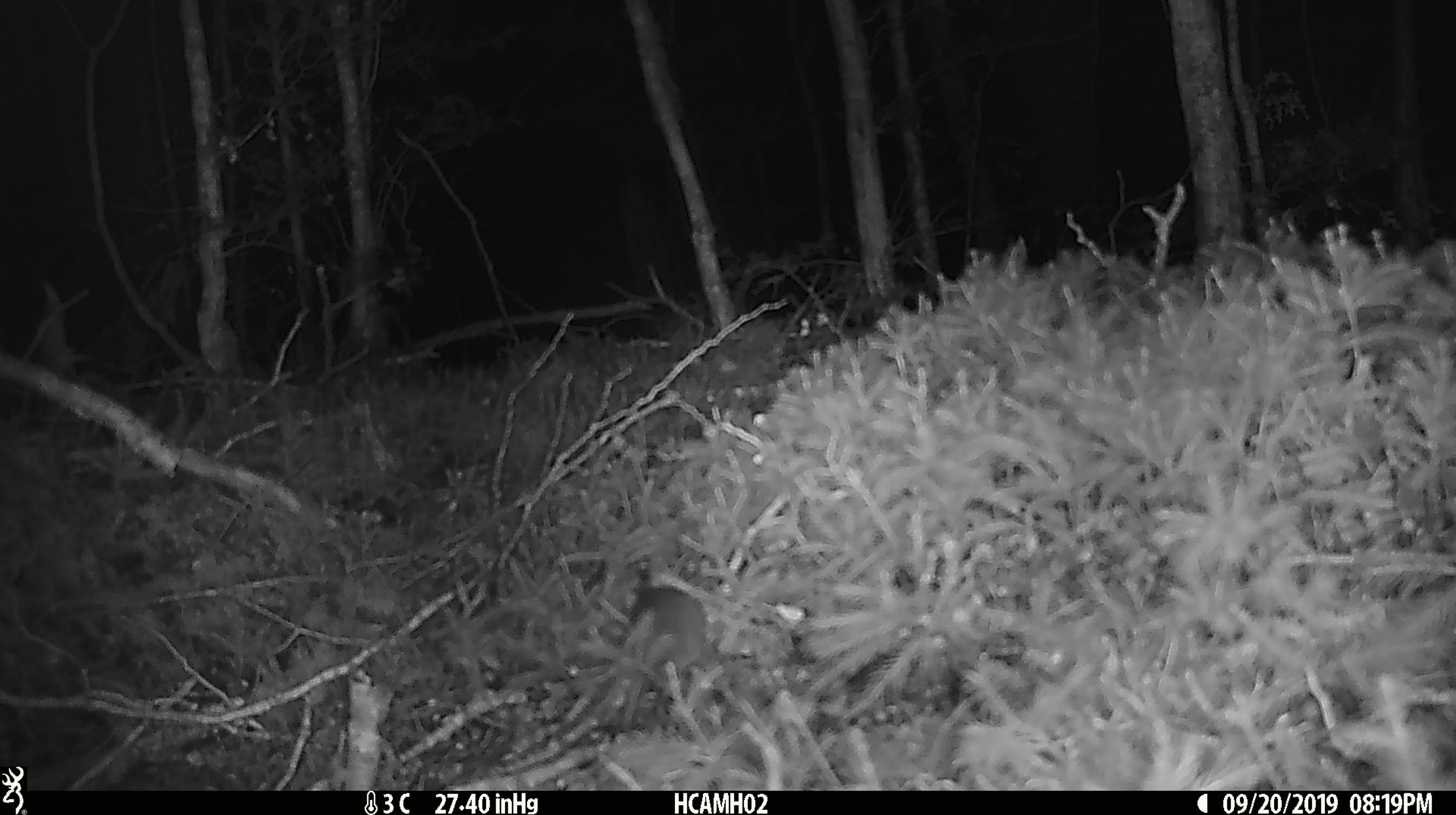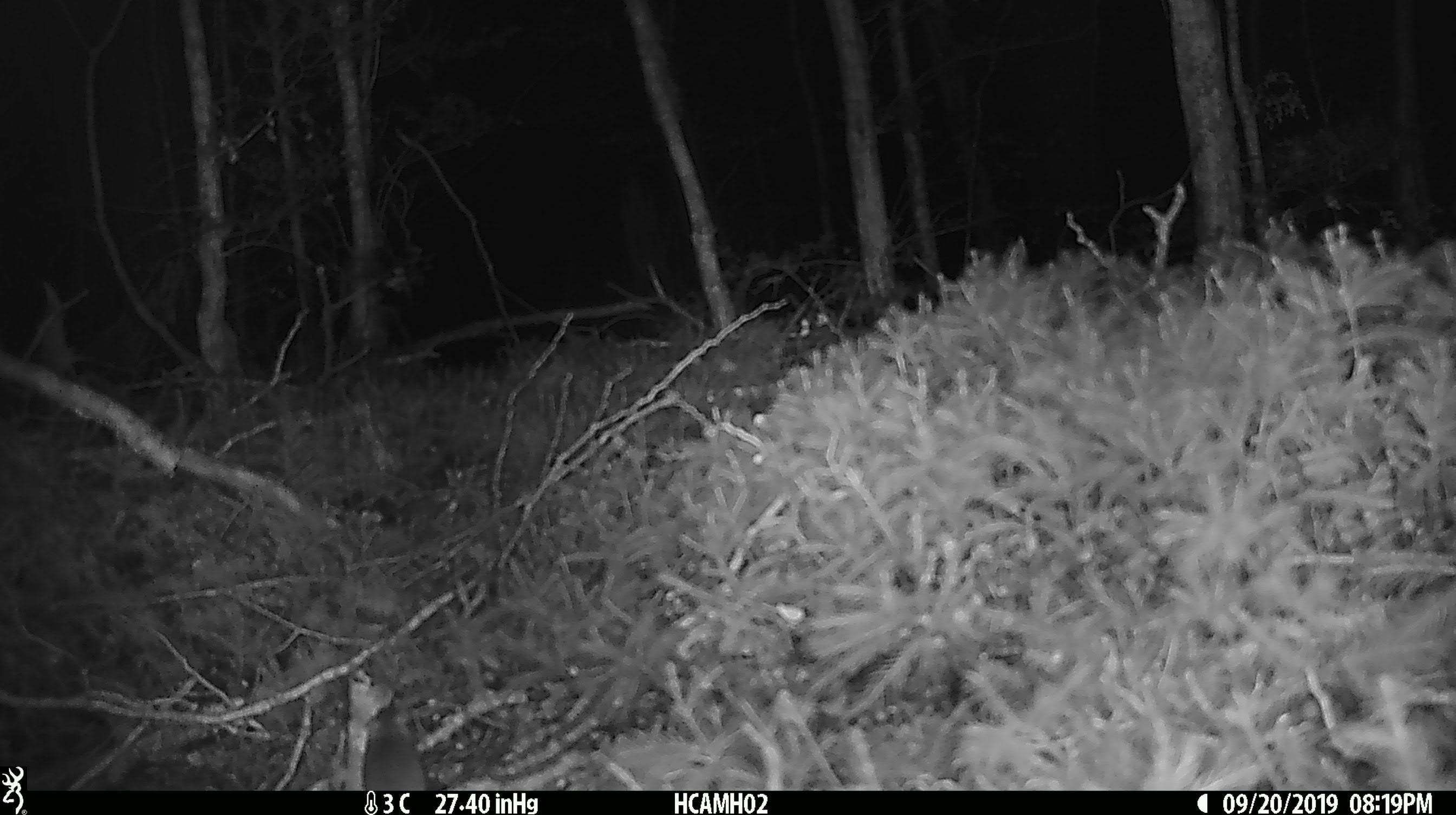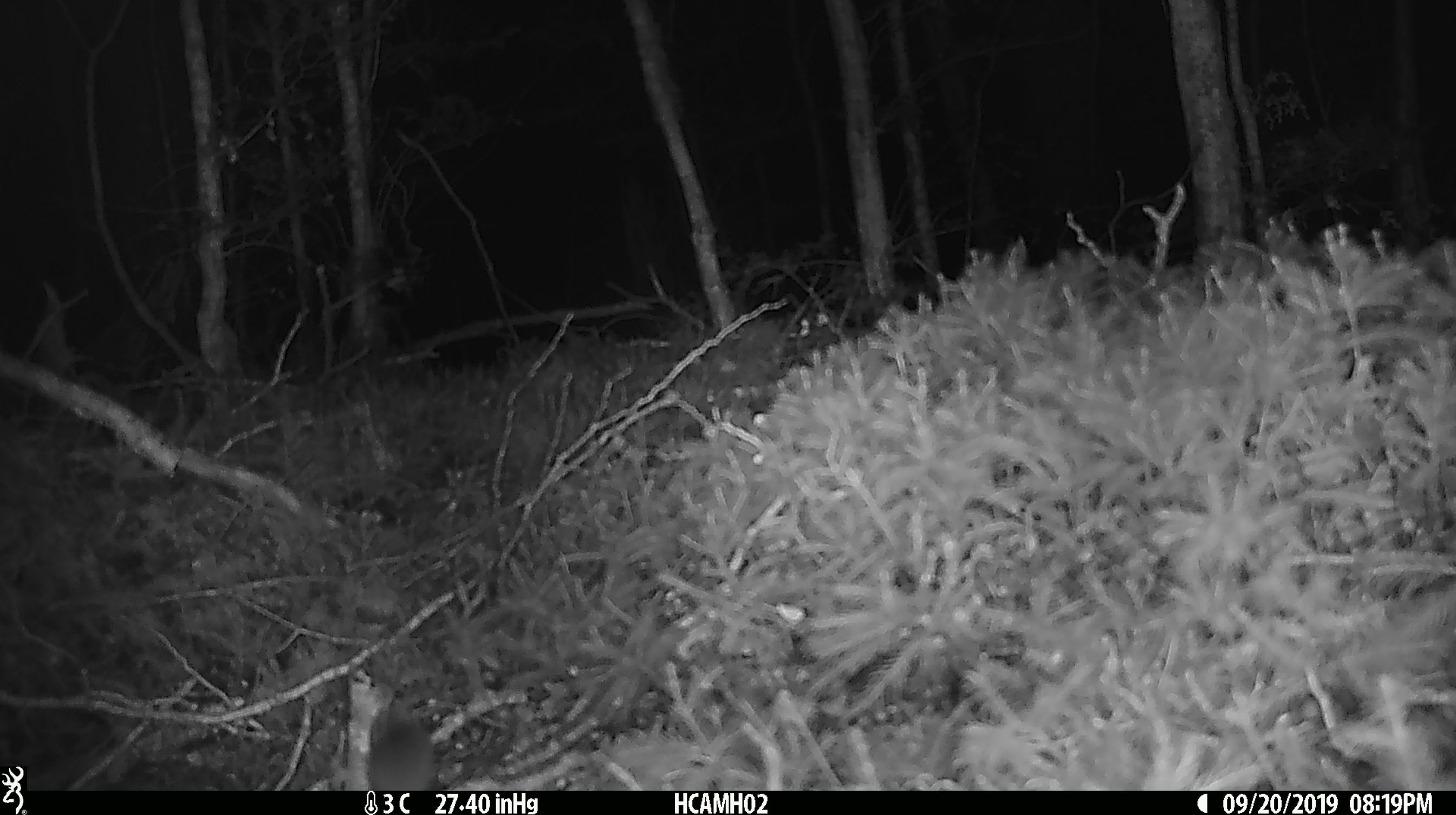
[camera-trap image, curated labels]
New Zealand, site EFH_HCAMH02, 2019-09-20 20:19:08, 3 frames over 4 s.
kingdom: Animalia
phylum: Chordata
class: Mammalia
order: Rodentia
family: Muridae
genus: Mus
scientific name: Mus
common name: mouse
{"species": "mouse (Mus)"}